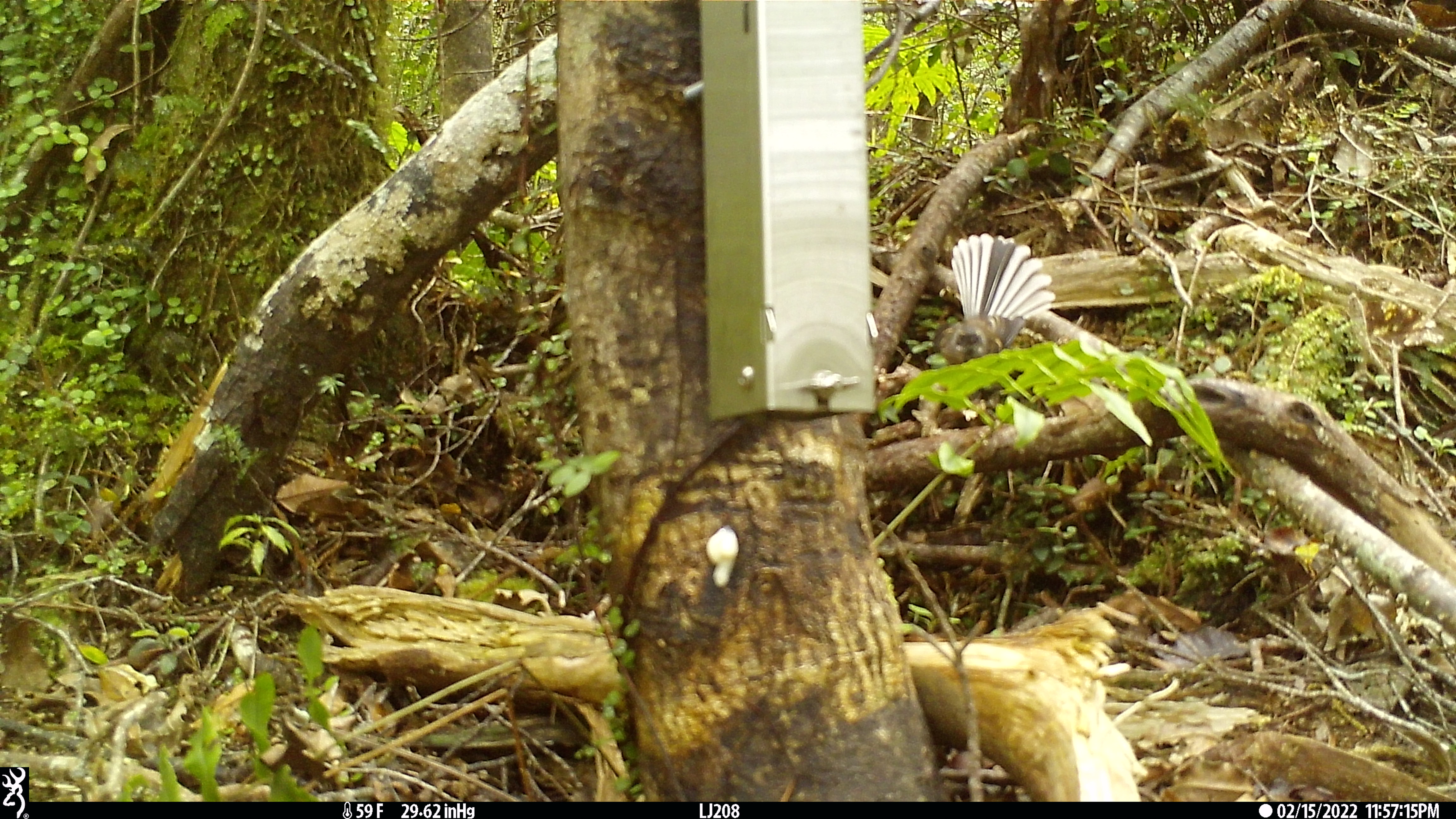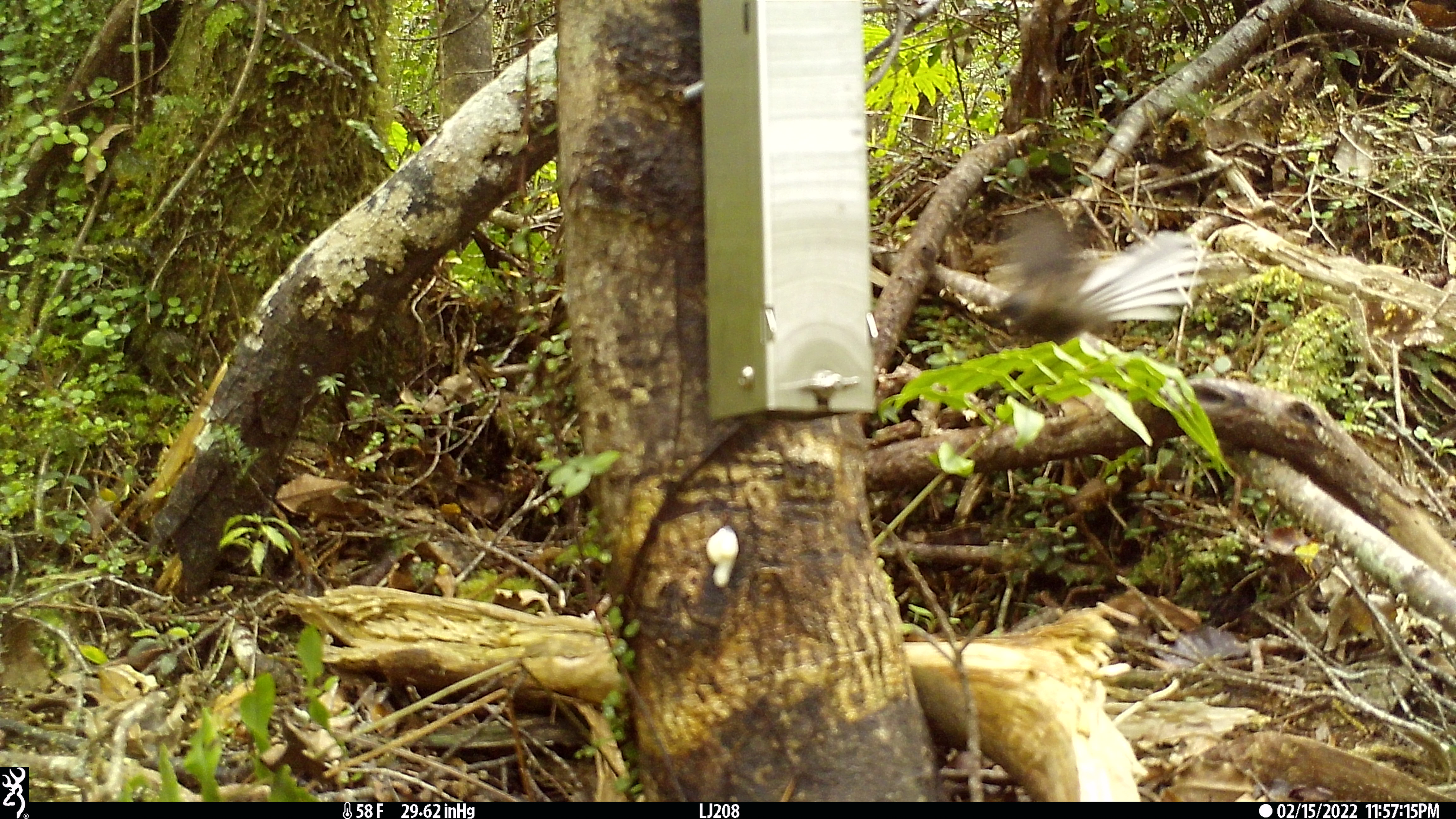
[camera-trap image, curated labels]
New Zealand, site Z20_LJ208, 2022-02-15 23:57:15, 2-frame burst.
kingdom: Animalia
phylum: Chordata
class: Aves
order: Passeriformes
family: Rhipiduridae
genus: Rhipidura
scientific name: Rhipidura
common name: fantails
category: fantail